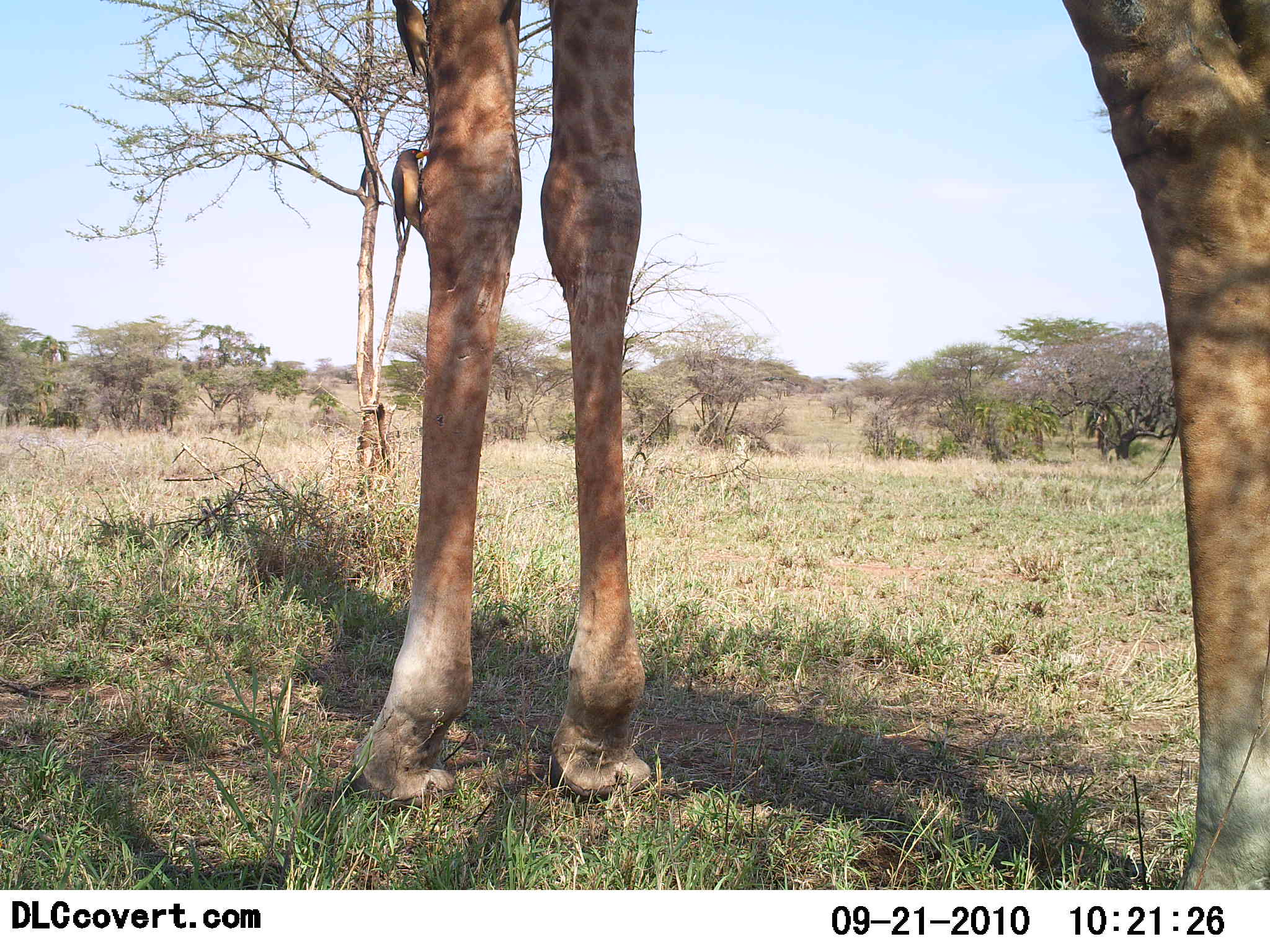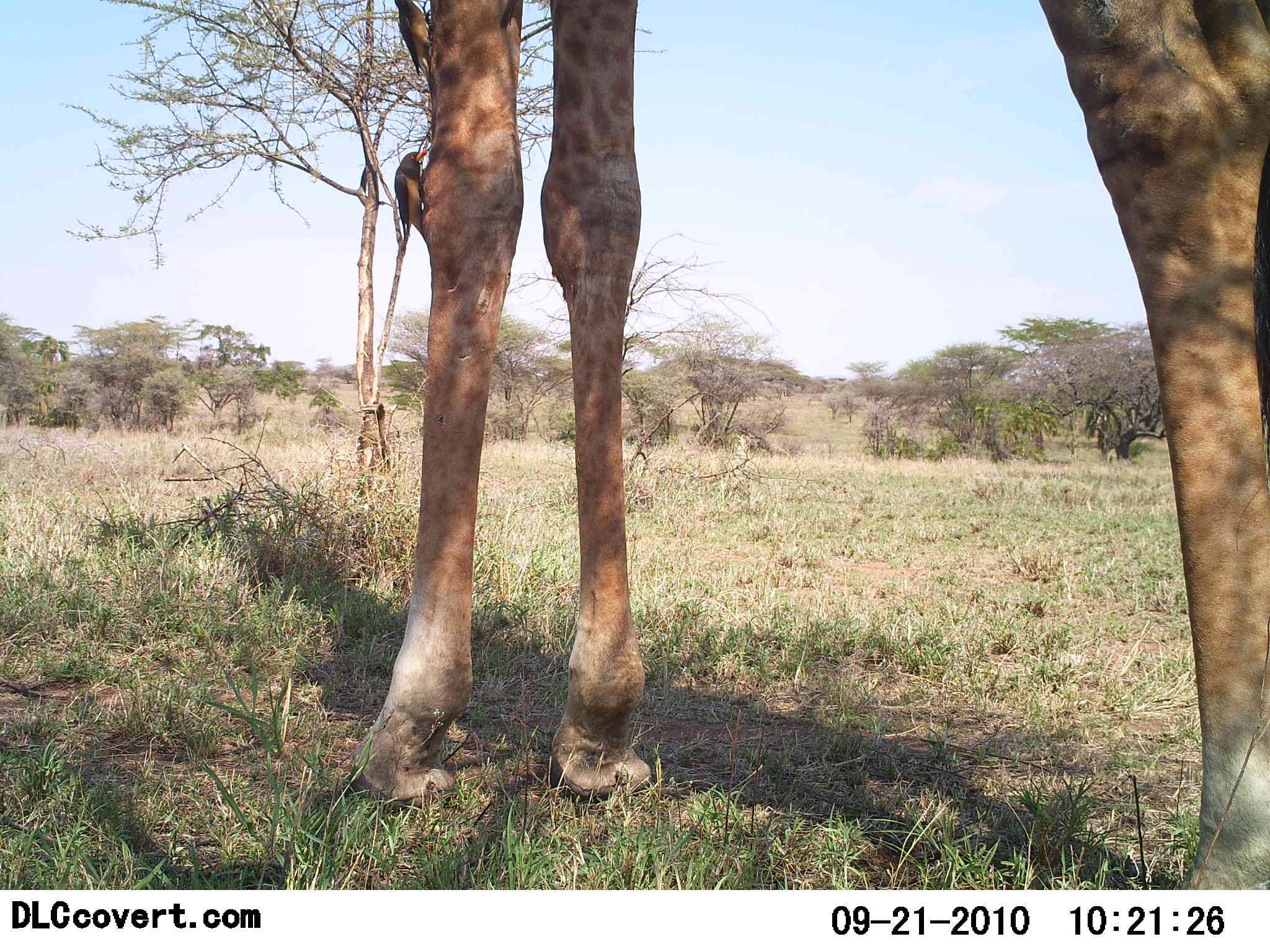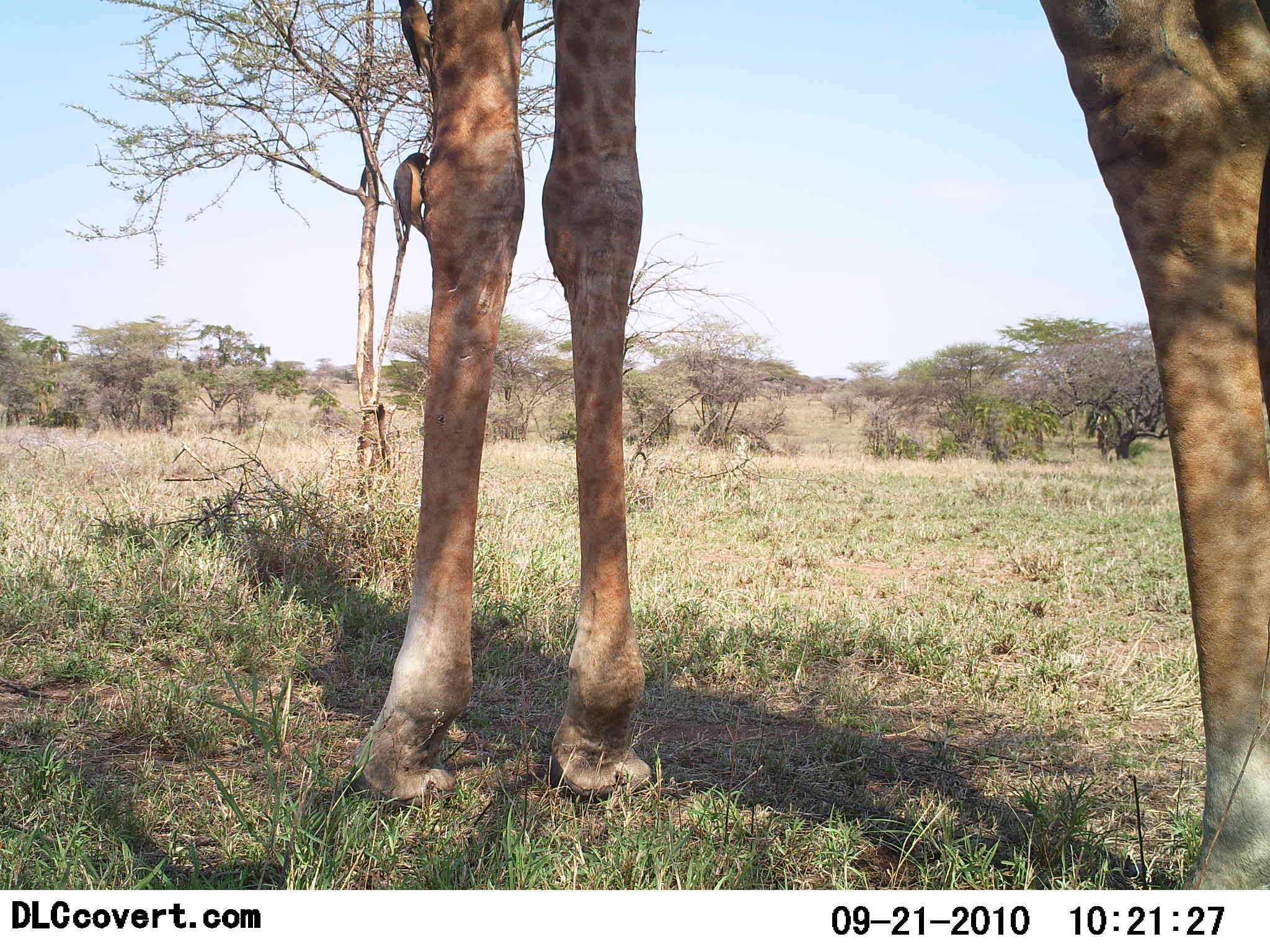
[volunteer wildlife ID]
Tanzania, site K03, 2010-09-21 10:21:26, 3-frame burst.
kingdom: Animalia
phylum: Chordata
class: Mammalia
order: Artiodactyla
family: Giraffidae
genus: Giraffa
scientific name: Giraffa camelopardalis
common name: giraffe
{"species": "giraffe (Giraffa camelopardalis)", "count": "1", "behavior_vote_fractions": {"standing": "100%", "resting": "5%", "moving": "0%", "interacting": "0%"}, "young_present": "0%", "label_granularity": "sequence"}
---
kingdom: Animalia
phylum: Chordata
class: Aves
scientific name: Aves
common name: bird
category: otherbird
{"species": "otherbird (bird) (Aves)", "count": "2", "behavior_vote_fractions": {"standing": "0%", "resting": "9%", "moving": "0%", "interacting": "36%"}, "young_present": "0%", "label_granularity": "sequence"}